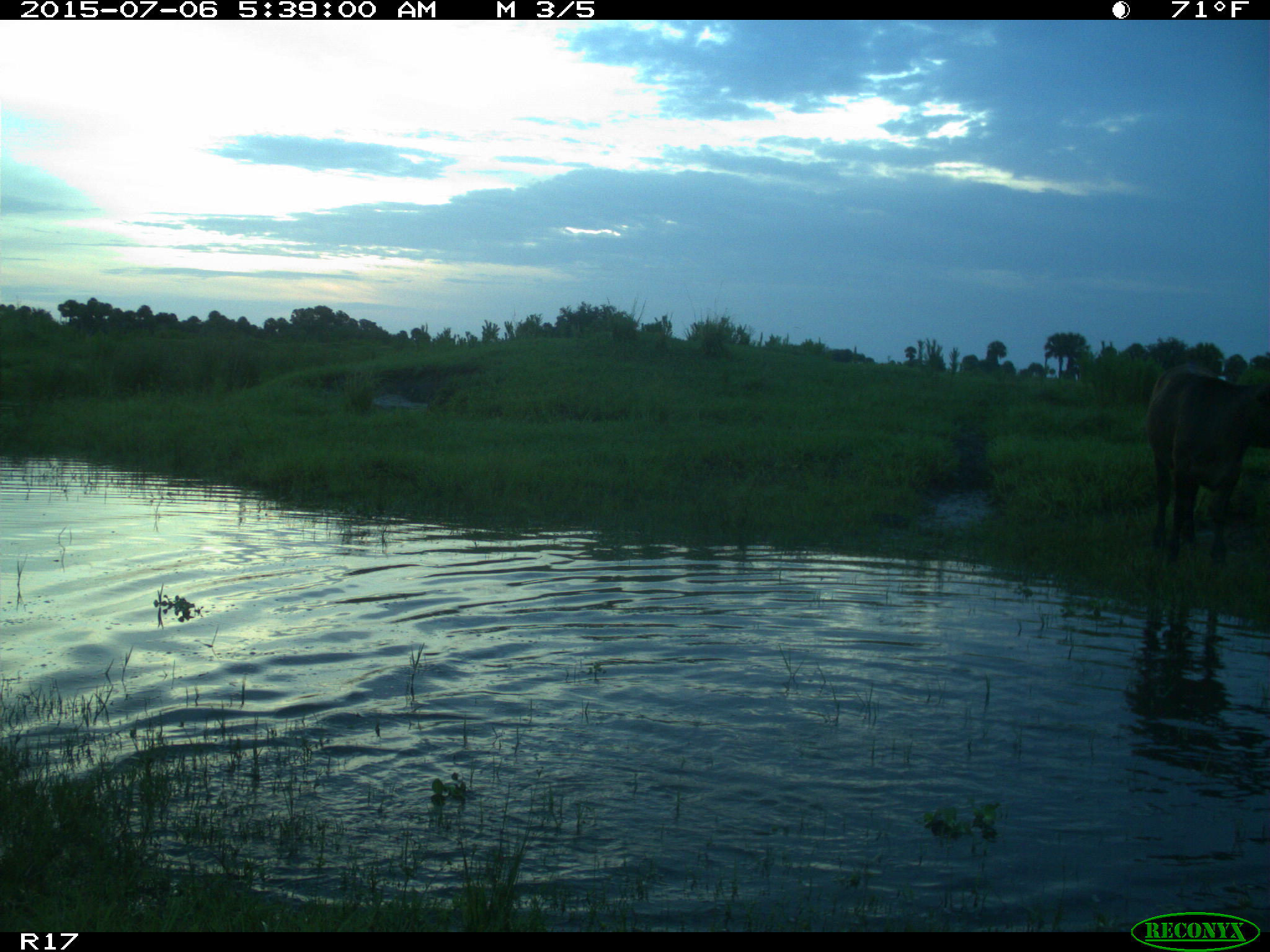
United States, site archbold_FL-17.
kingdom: Animalia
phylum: Chordata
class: Mammalia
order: Artiodactyla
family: Bovidae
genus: Bos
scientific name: Bos taurus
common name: domestic cow